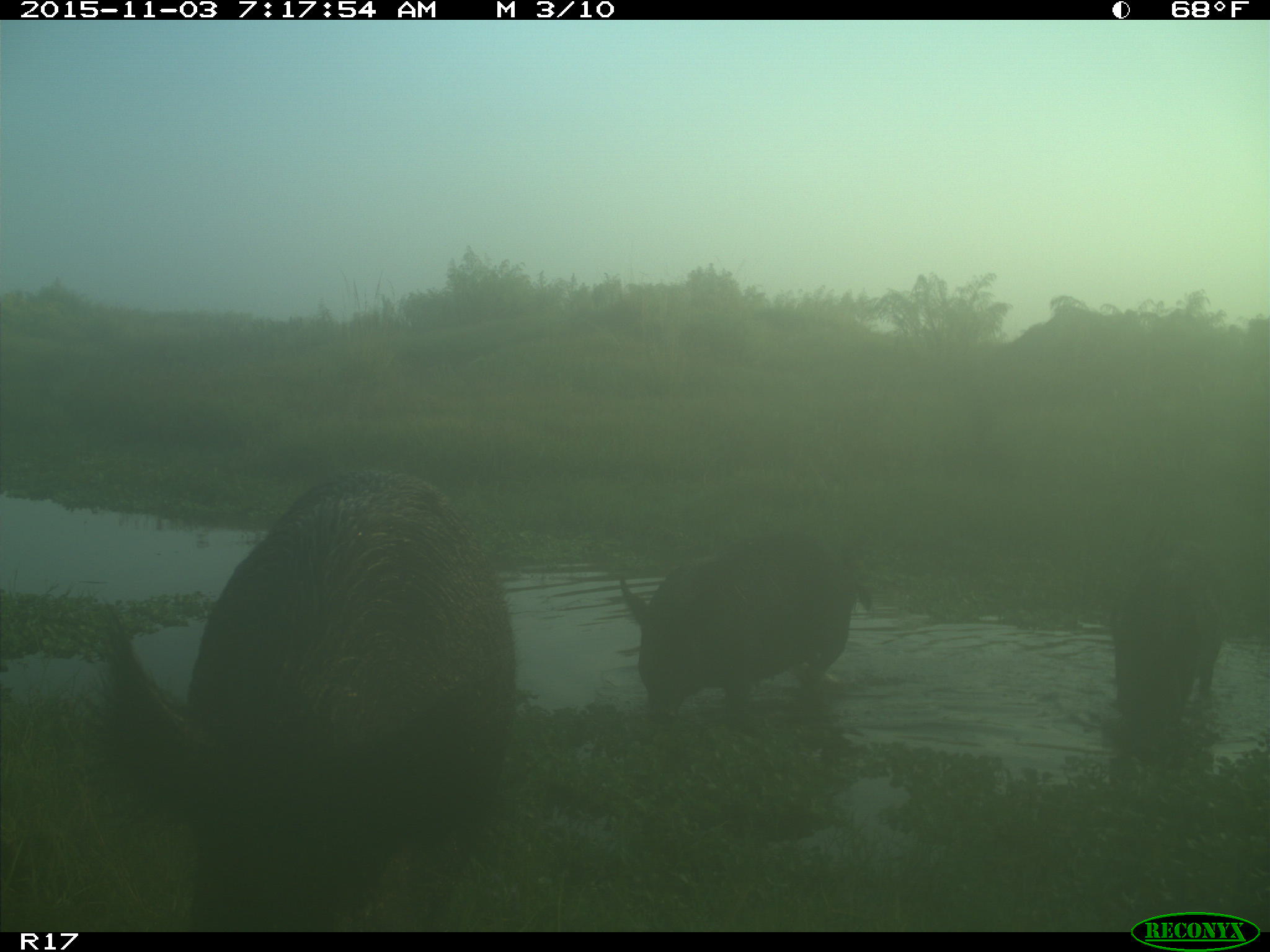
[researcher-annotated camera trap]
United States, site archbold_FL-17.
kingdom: Animalia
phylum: Chordata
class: Mammalia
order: Artiodactyla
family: Suidae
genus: Sus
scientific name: Sus scrofa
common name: wild boar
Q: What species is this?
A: Sus scrofa (wild boar).